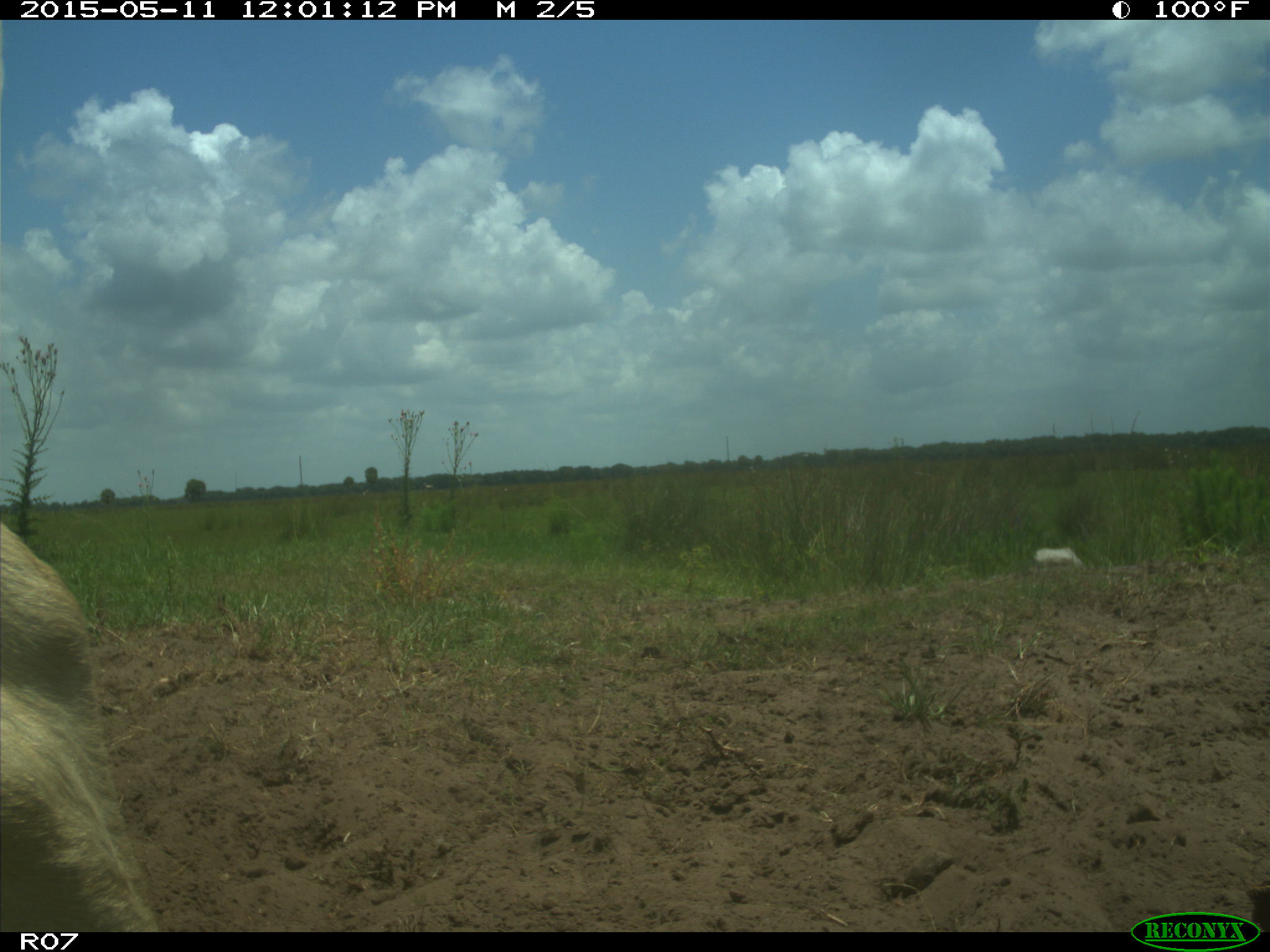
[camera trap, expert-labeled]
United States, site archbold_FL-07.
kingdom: Animalia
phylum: Chordata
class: Mammalia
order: Artiodactyla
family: Bovidae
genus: Bos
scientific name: Bos taurus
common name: domestic cow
Bos taurus (domestic cow).